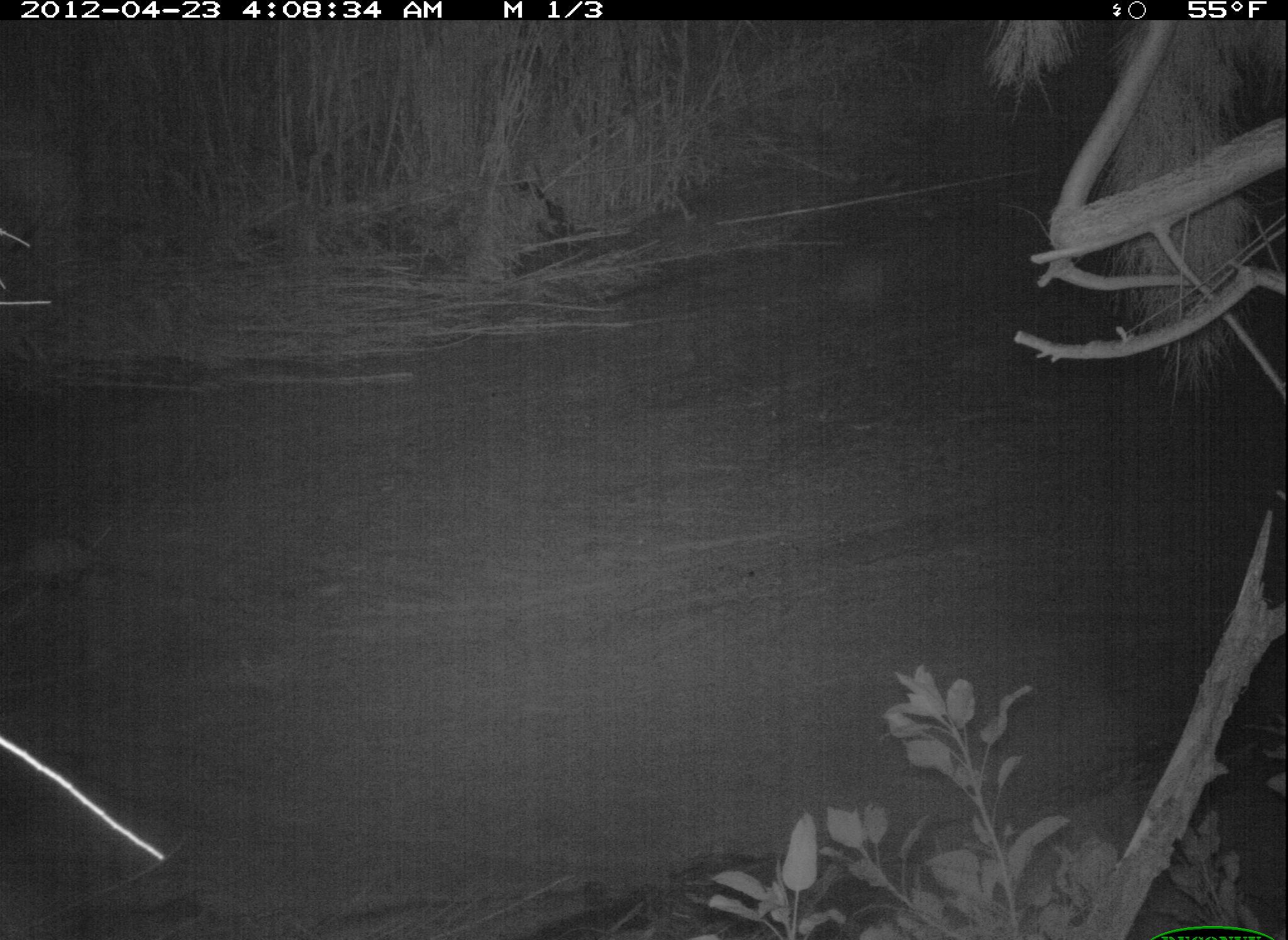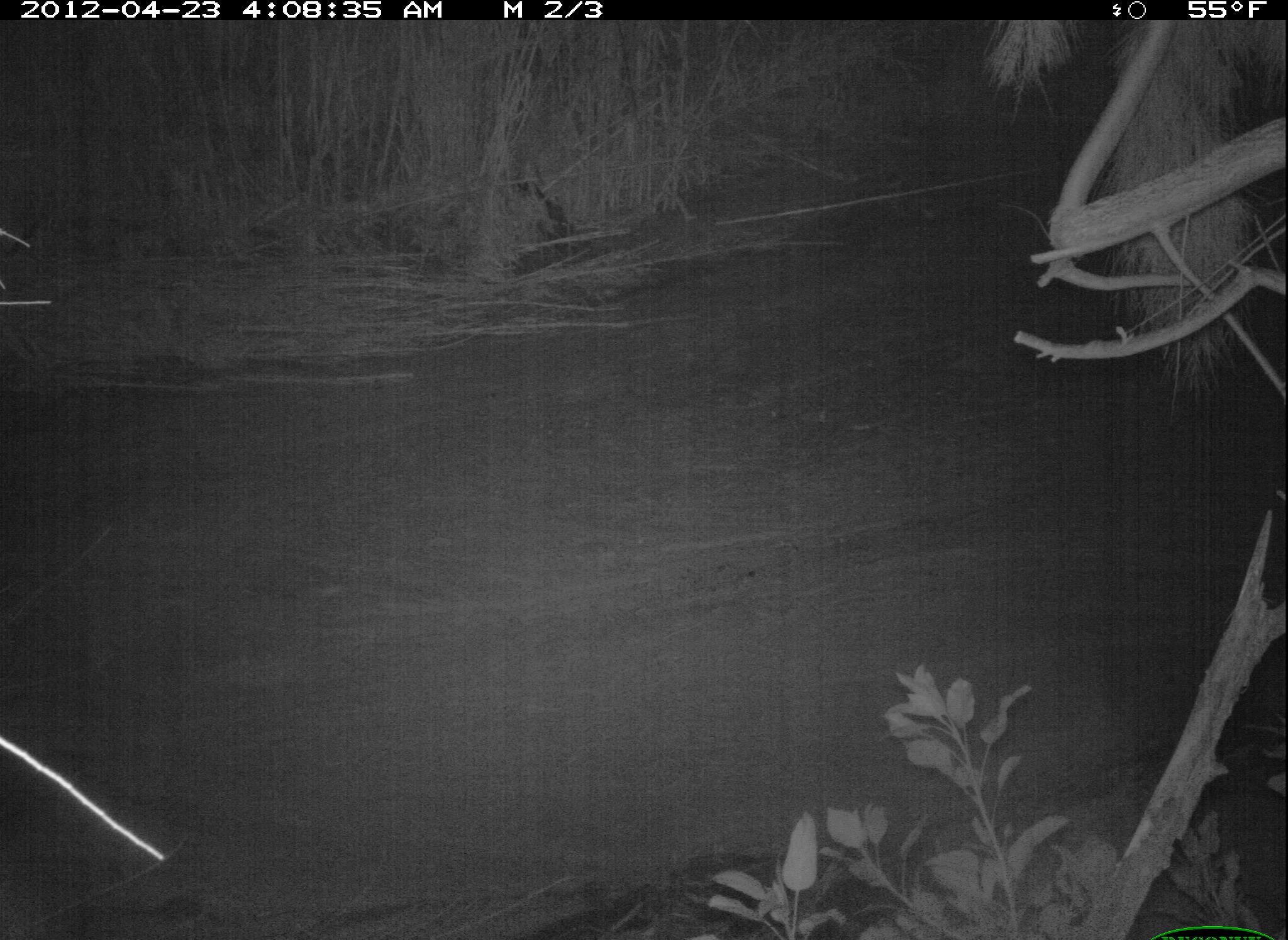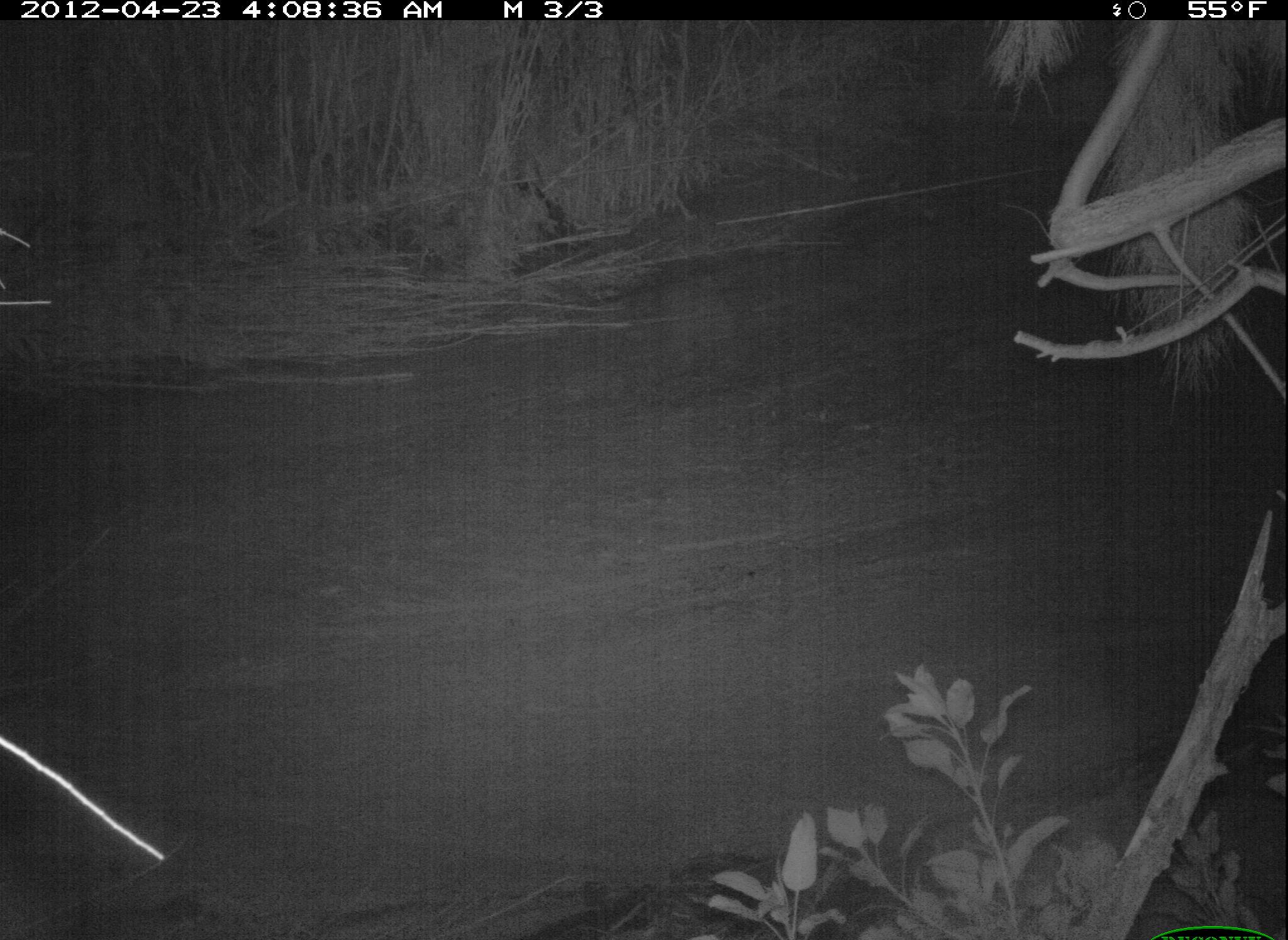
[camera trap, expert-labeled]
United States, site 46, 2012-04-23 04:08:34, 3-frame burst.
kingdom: Animalia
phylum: Chordata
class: Mammalia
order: Didelphimorphia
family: Didelphidae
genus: Didelphis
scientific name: Didelphis virginiana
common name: virginia opossum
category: opossum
Opossum (virginia opossum) (Didelphis virginiana).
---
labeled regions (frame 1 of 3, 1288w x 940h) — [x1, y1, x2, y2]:
opossum: [10, 503, 118, 636]